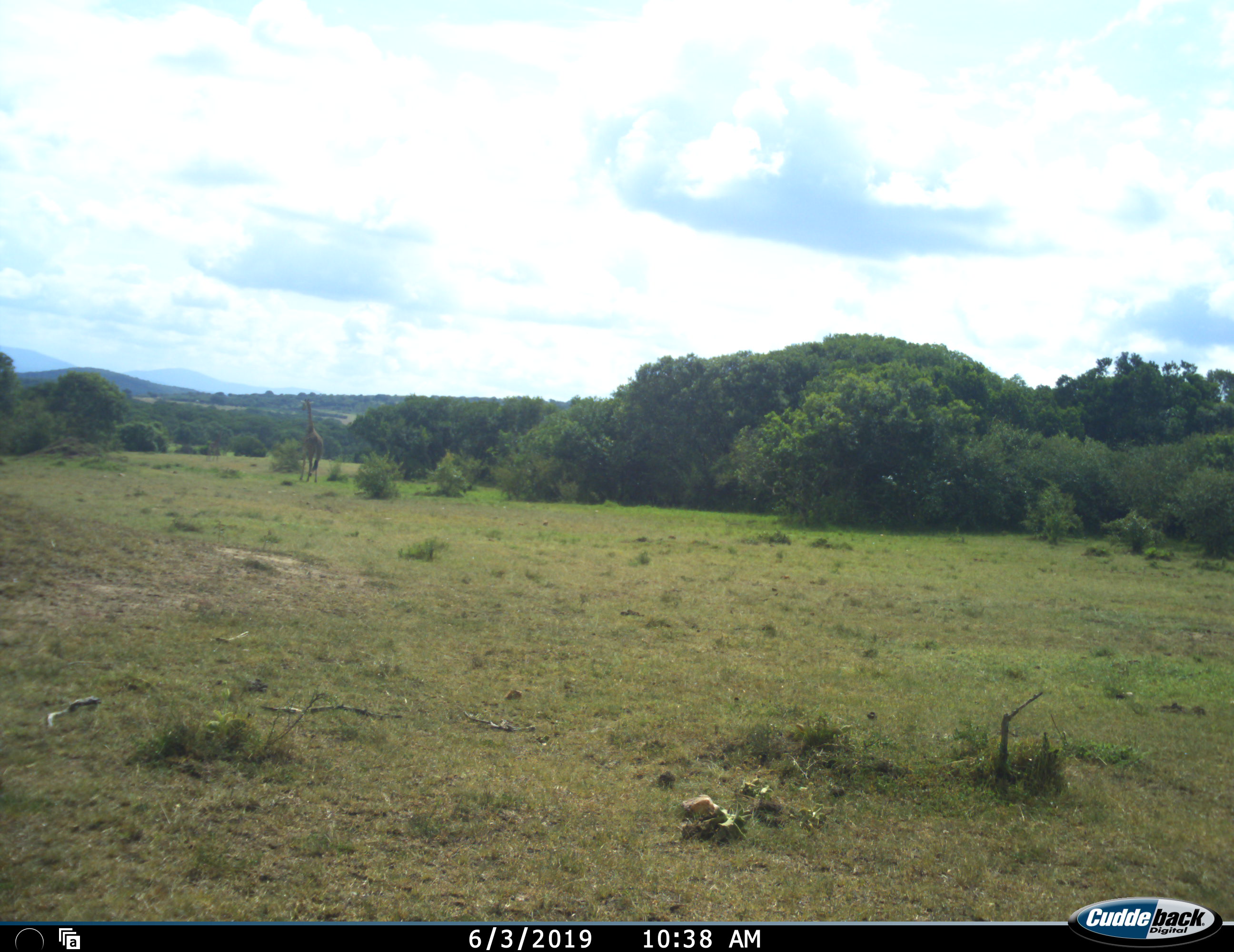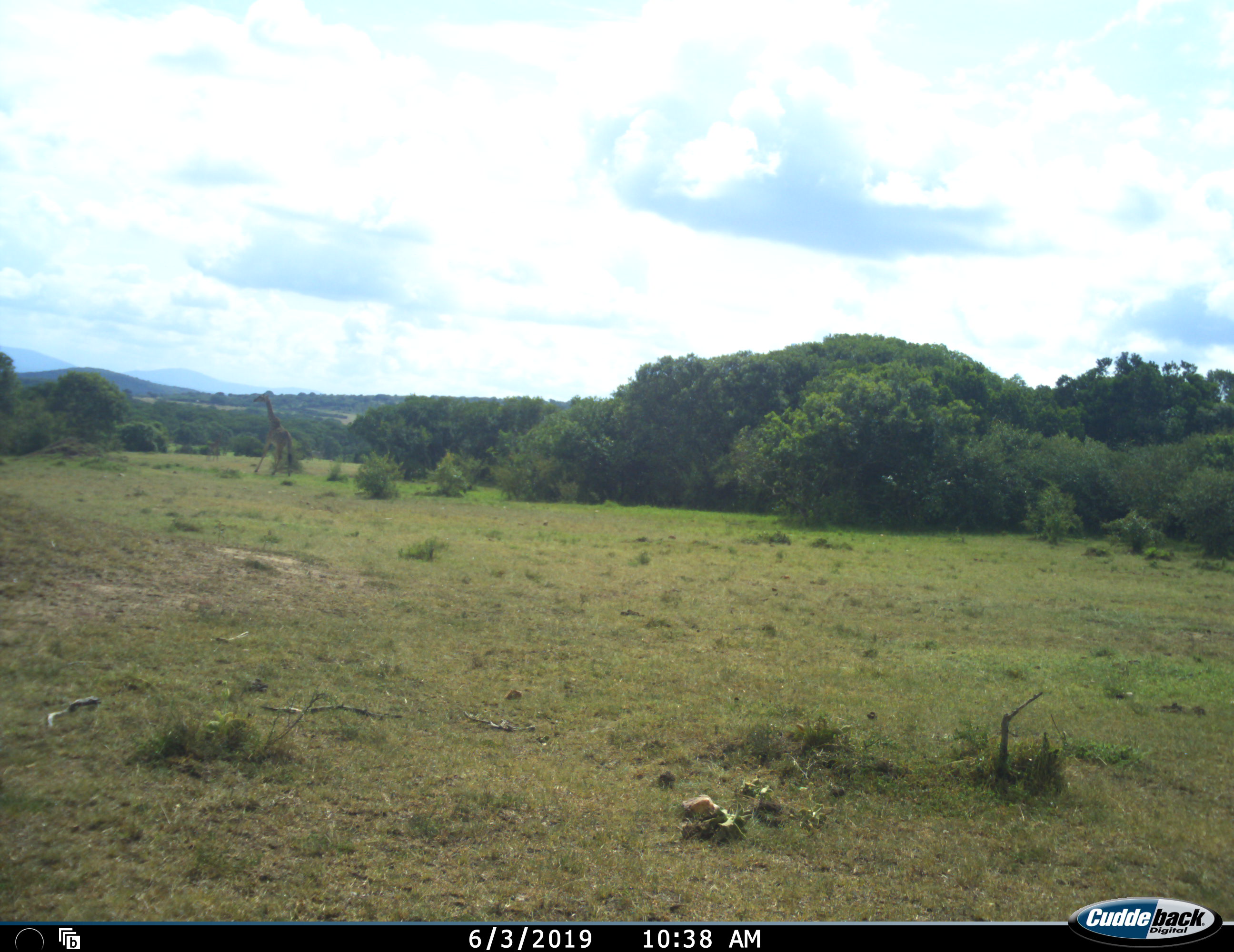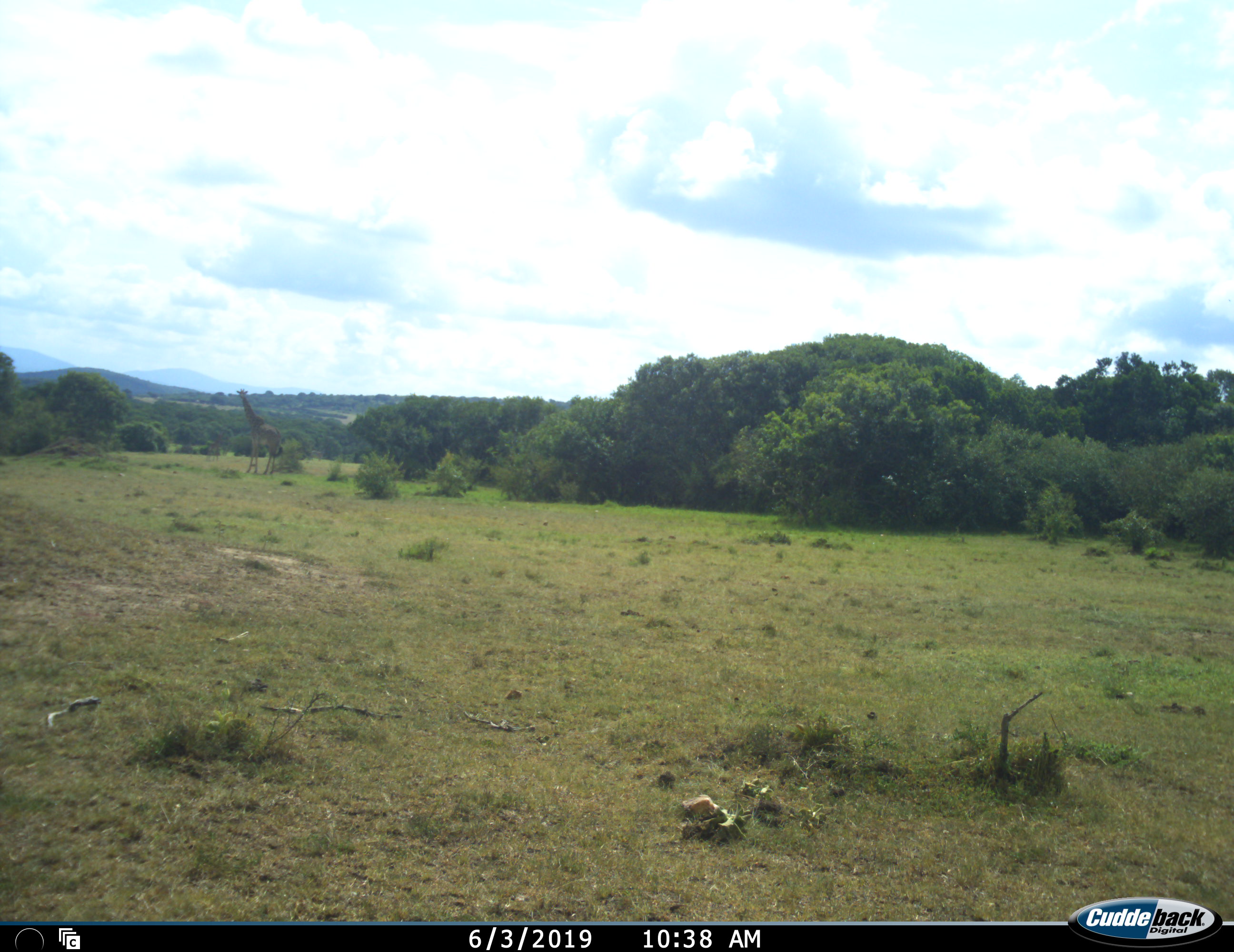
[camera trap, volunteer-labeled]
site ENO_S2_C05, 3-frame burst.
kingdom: Animalia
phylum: Chordata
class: Mammalia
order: Artiodactyla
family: Giraffidae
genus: Giraffa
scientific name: Giraffa camelopardalis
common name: giraffe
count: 1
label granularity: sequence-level